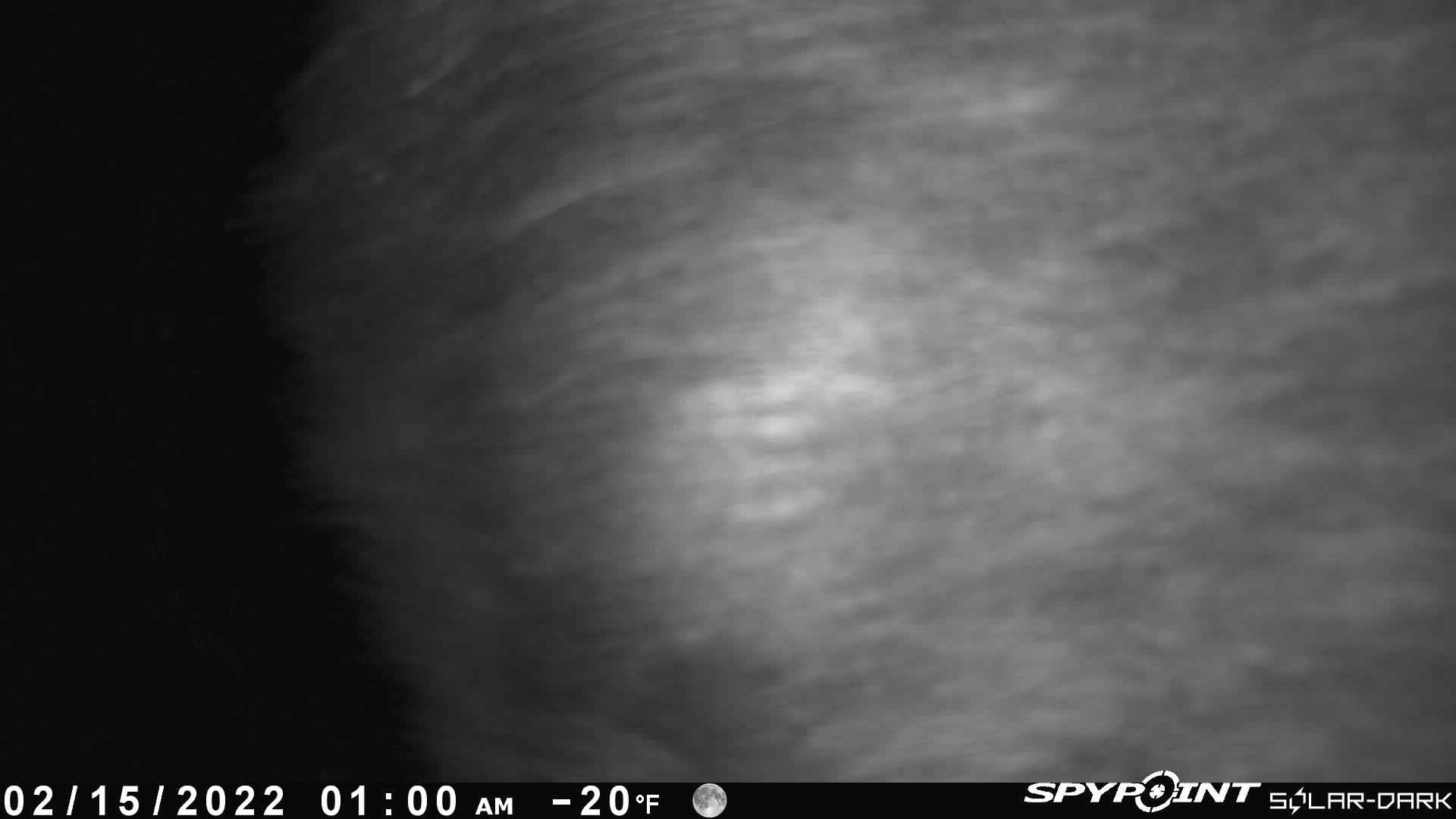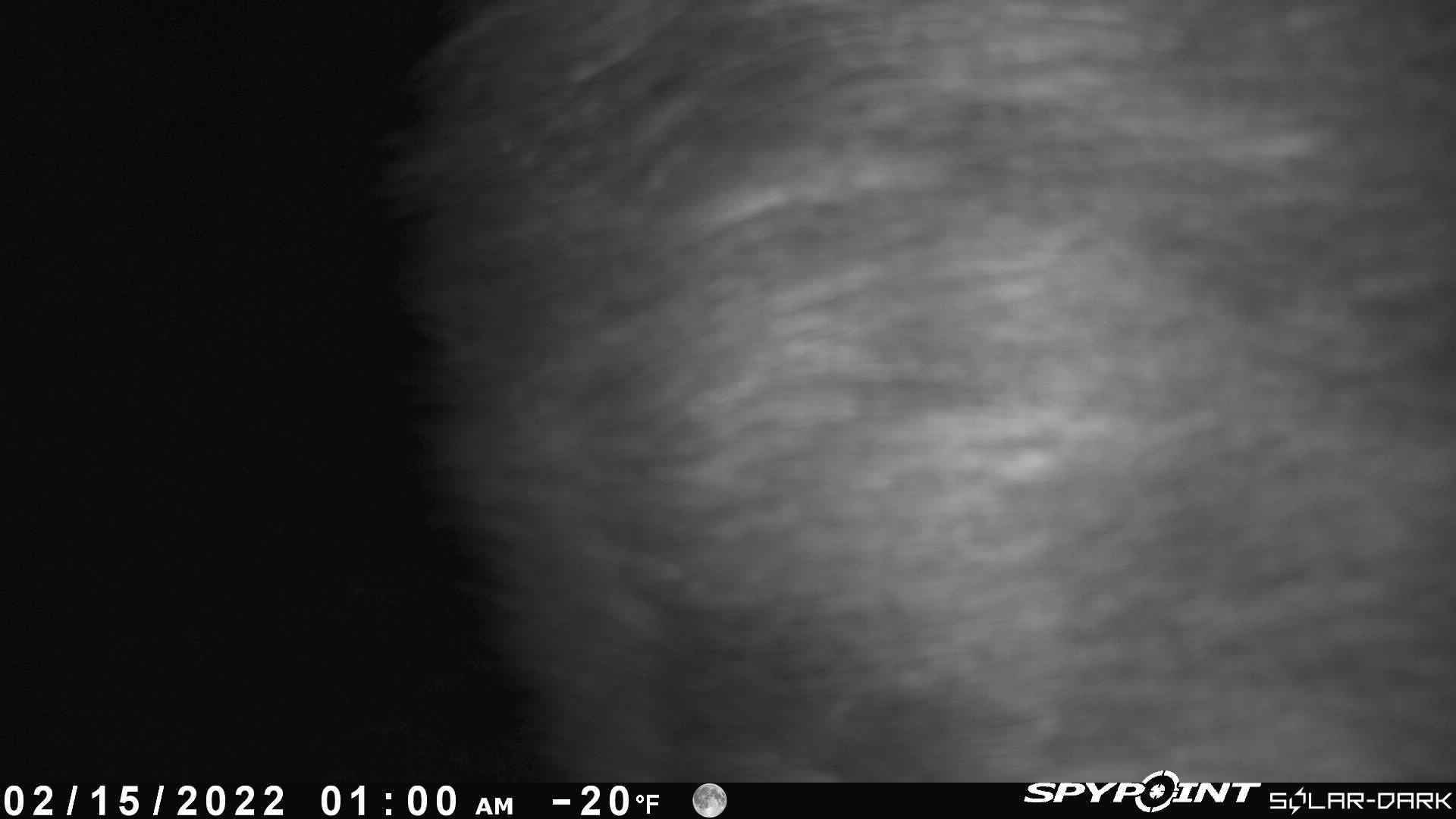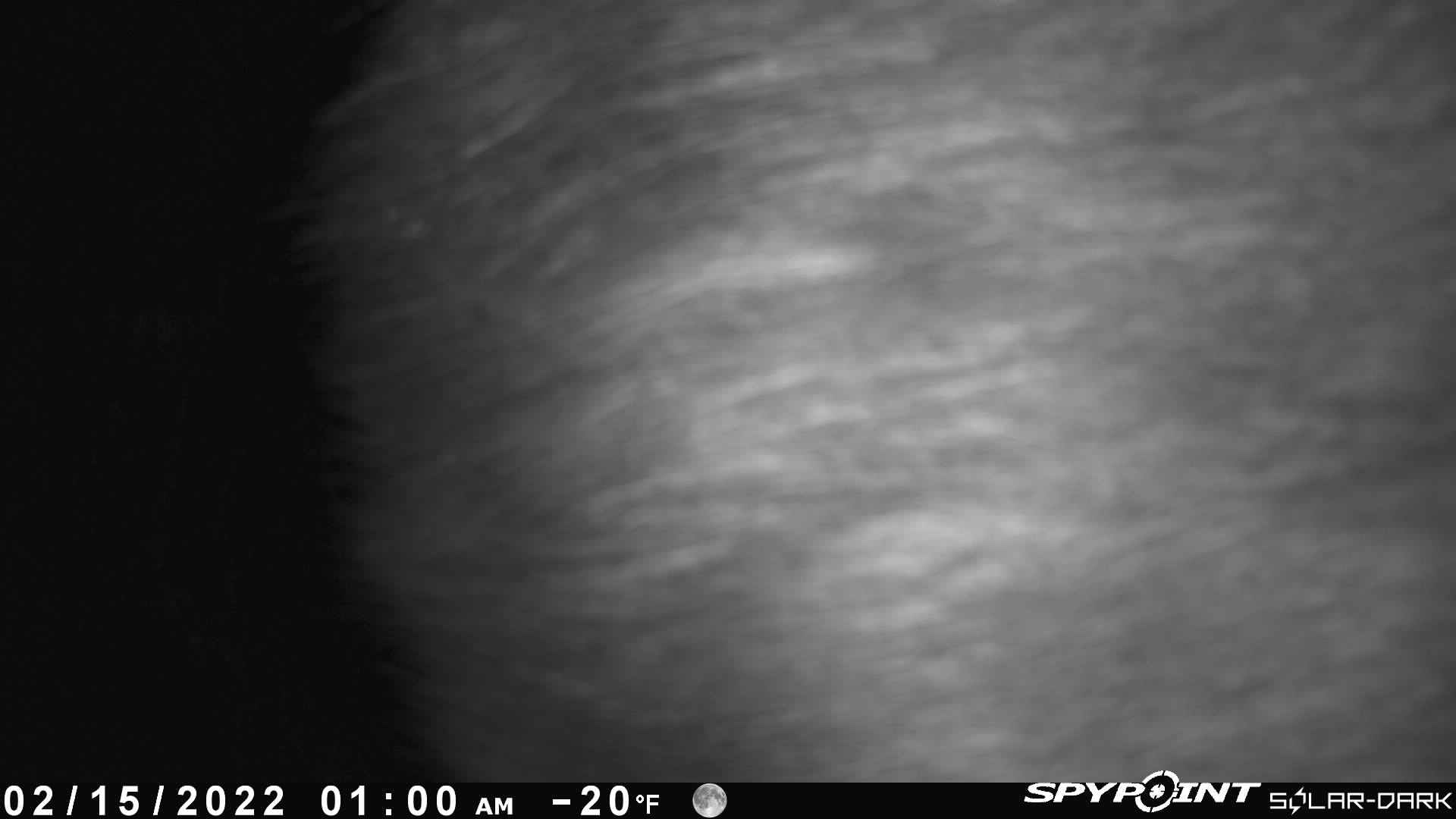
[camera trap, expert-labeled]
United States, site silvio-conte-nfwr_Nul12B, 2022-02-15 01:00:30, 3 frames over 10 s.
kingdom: Animalia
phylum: Chordata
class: Mammalia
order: Artiodactyla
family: Cervidae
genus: Alces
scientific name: Alces alces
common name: moose